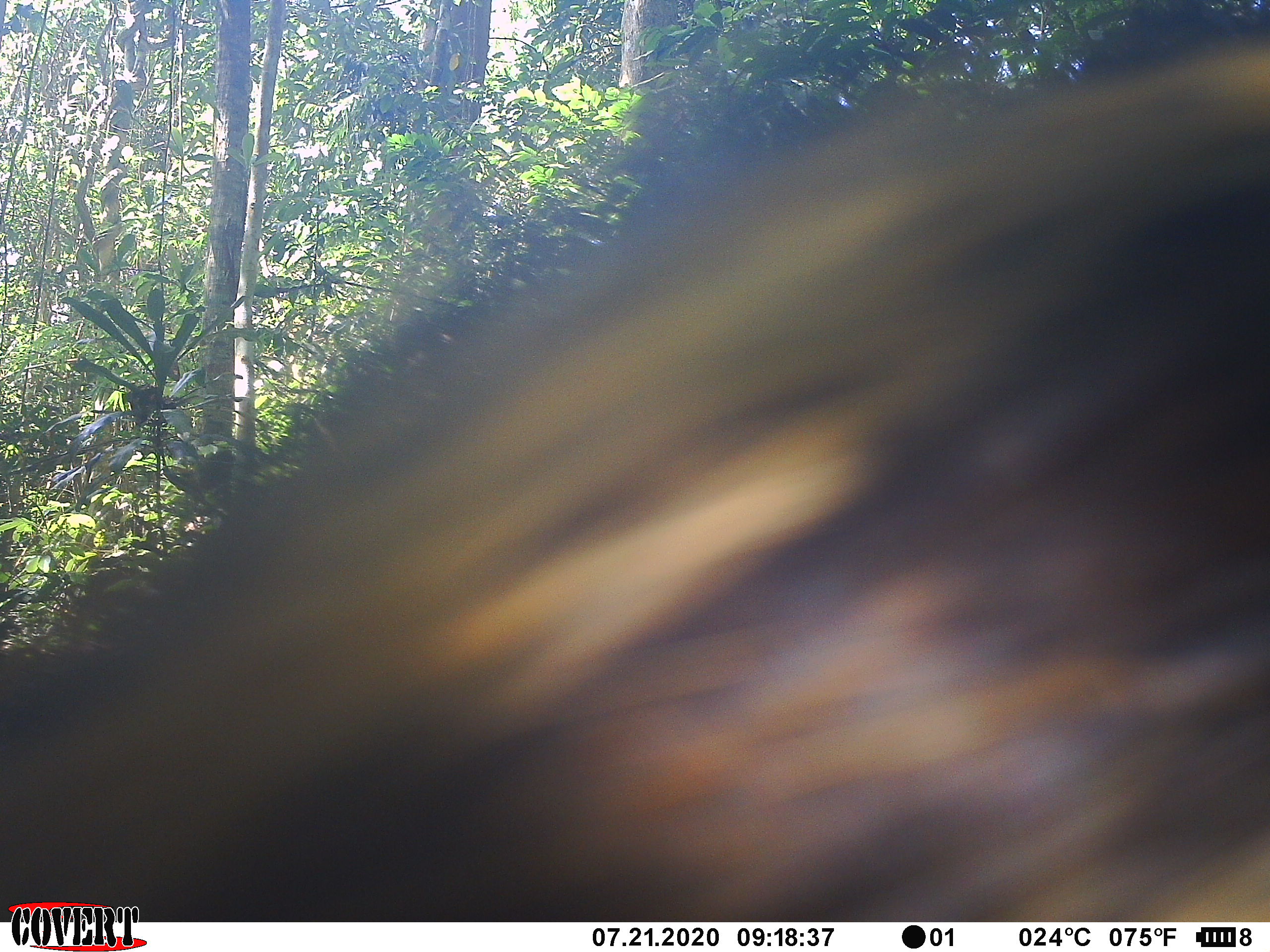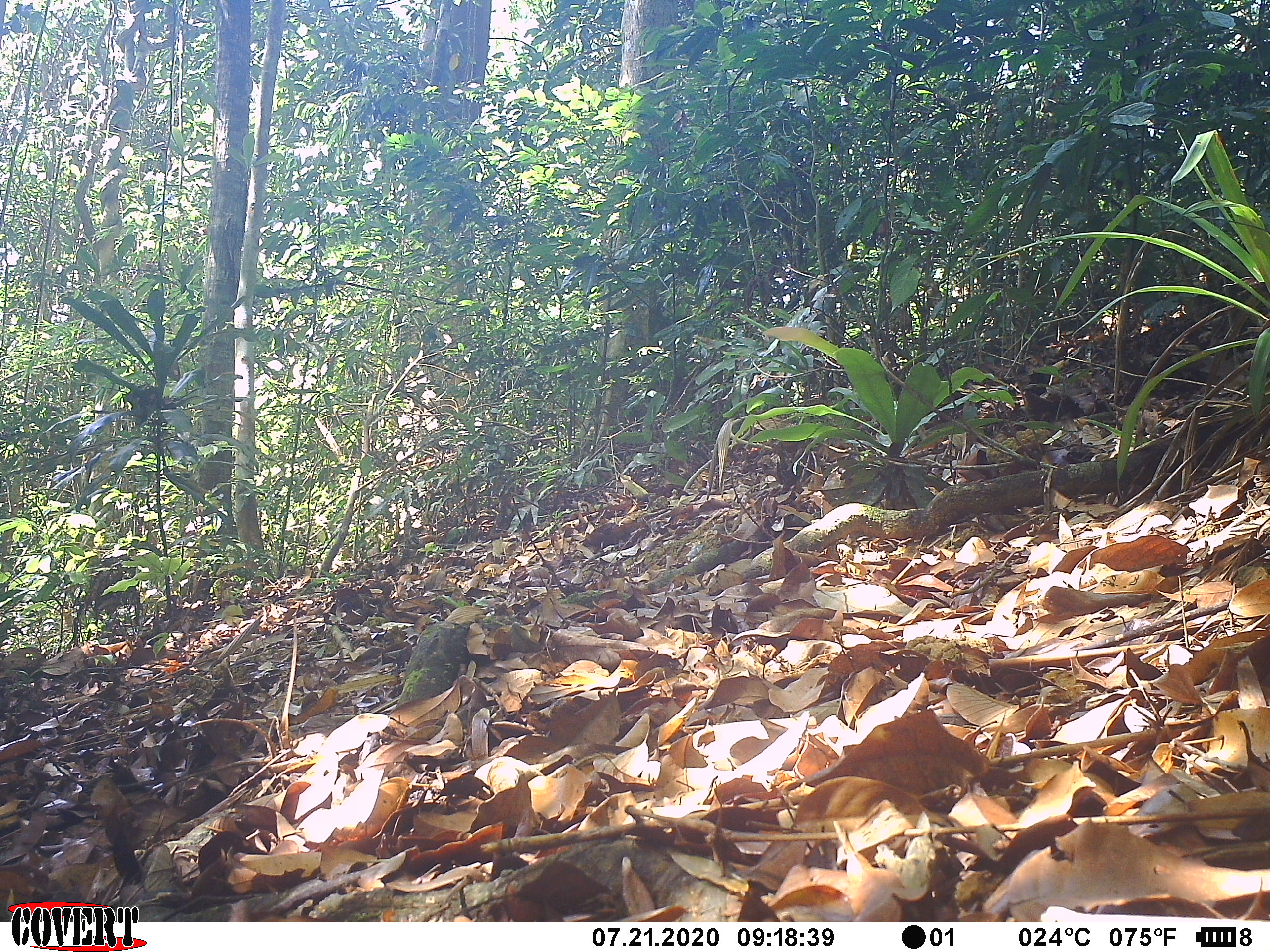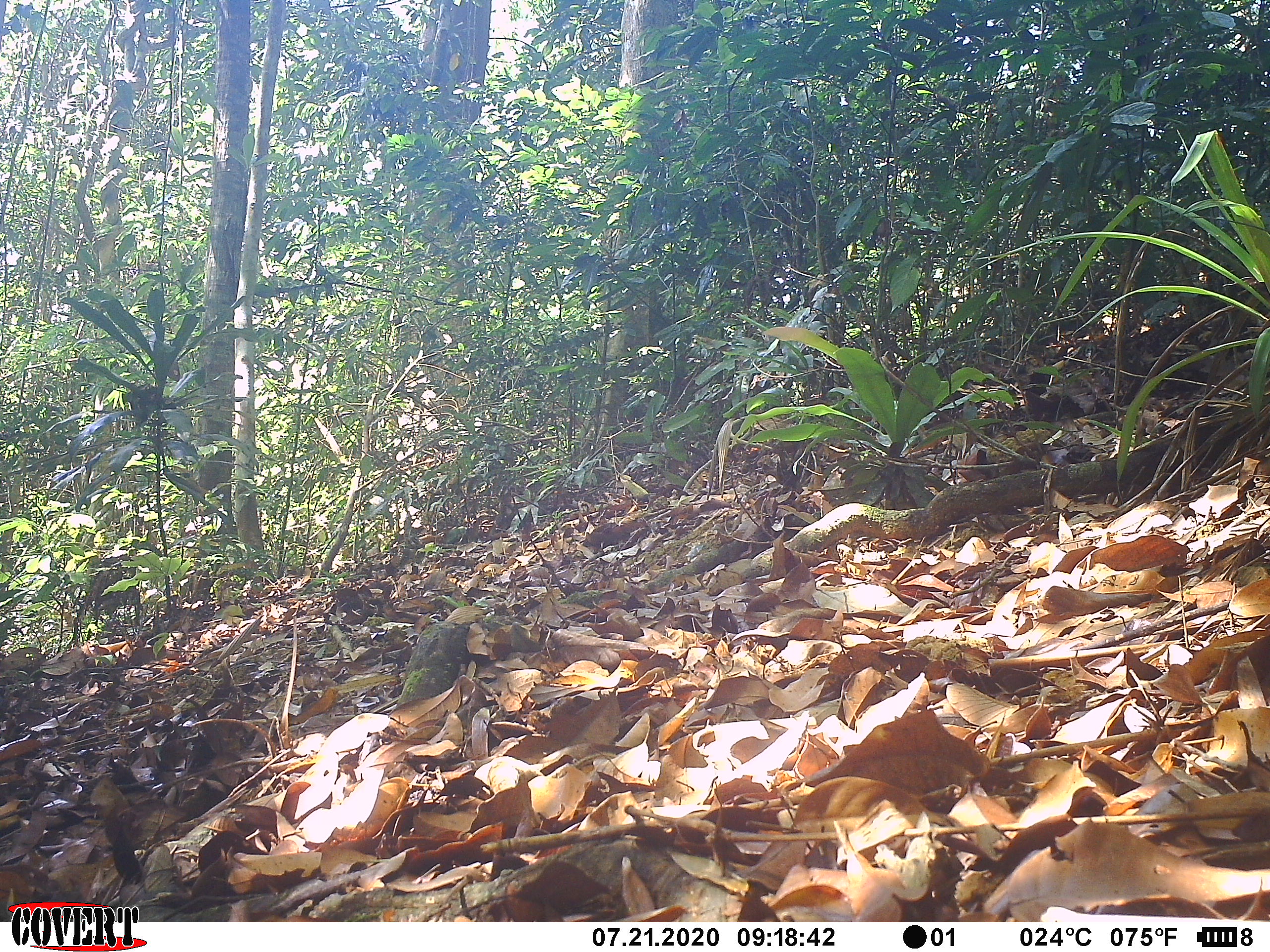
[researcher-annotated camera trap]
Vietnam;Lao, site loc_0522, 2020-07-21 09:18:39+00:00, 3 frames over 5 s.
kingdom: Animalia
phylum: Chordata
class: Mammalia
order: Artiodactyla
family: Suidae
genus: Sus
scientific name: Sus scrofa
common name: eurasian wild pig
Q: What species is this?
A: Eurasian wild pig (Sus scrofa).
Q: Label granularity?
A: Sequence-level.